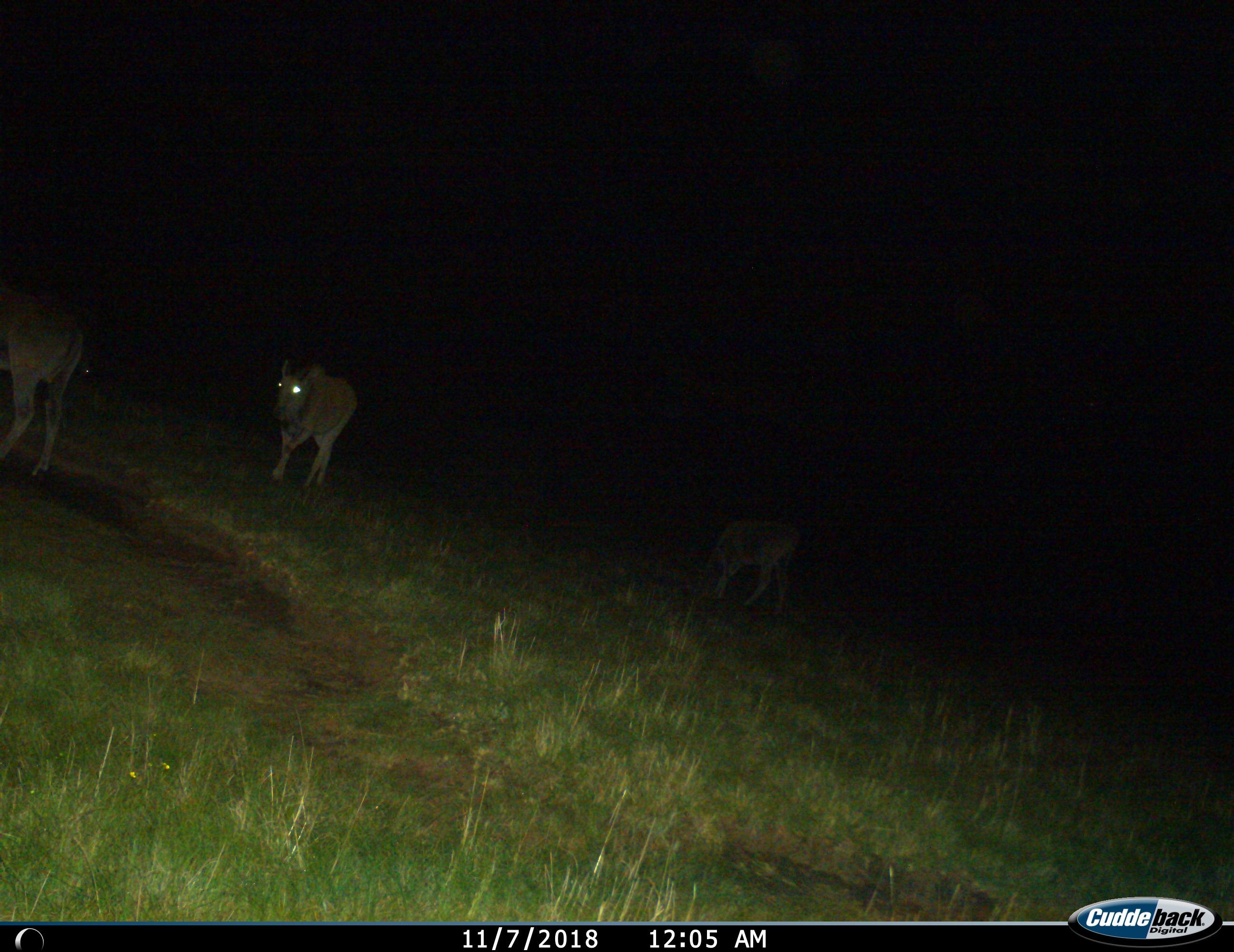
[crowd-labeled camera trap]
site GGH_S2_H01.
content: unidentified animal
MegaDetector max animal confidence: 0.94